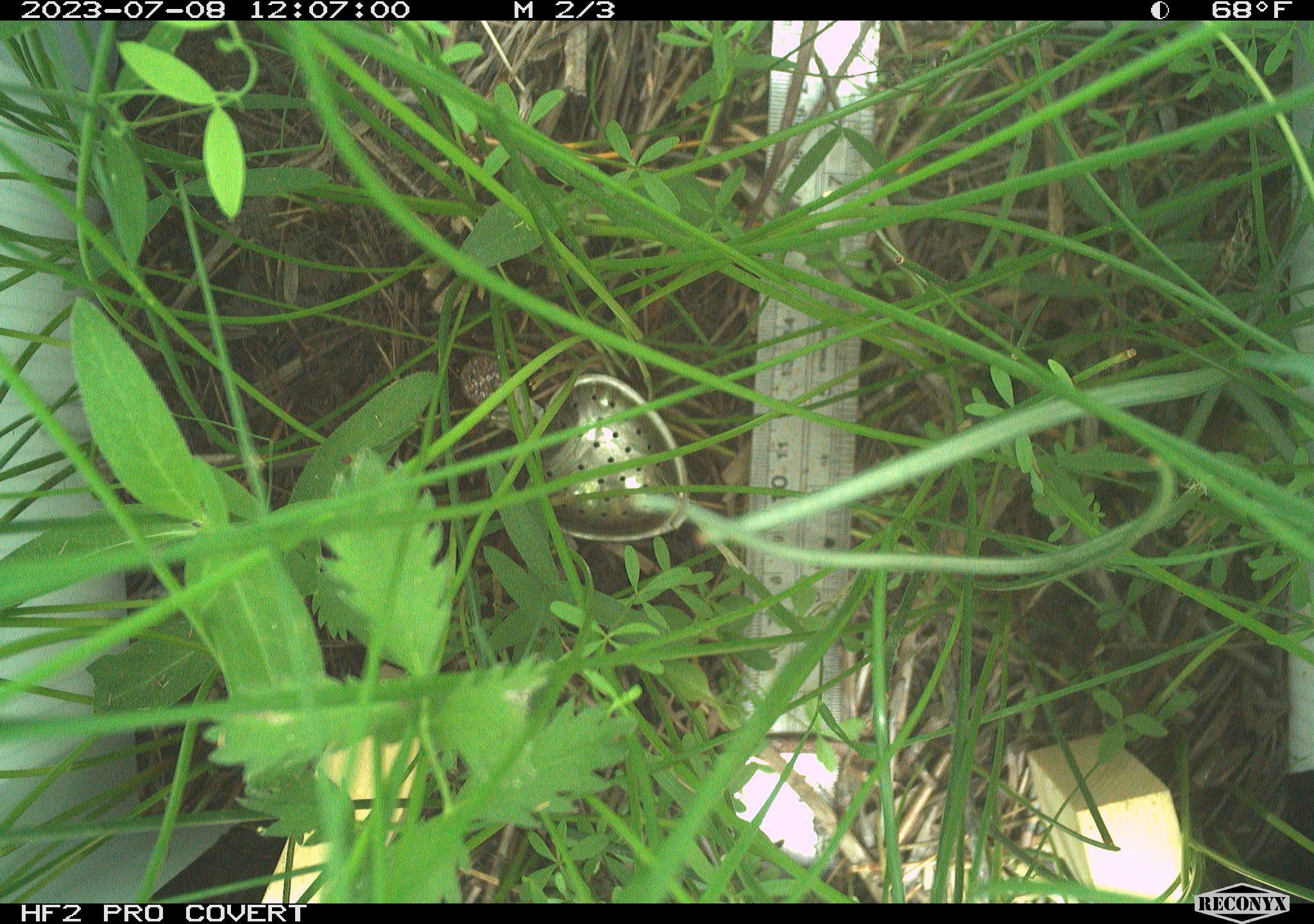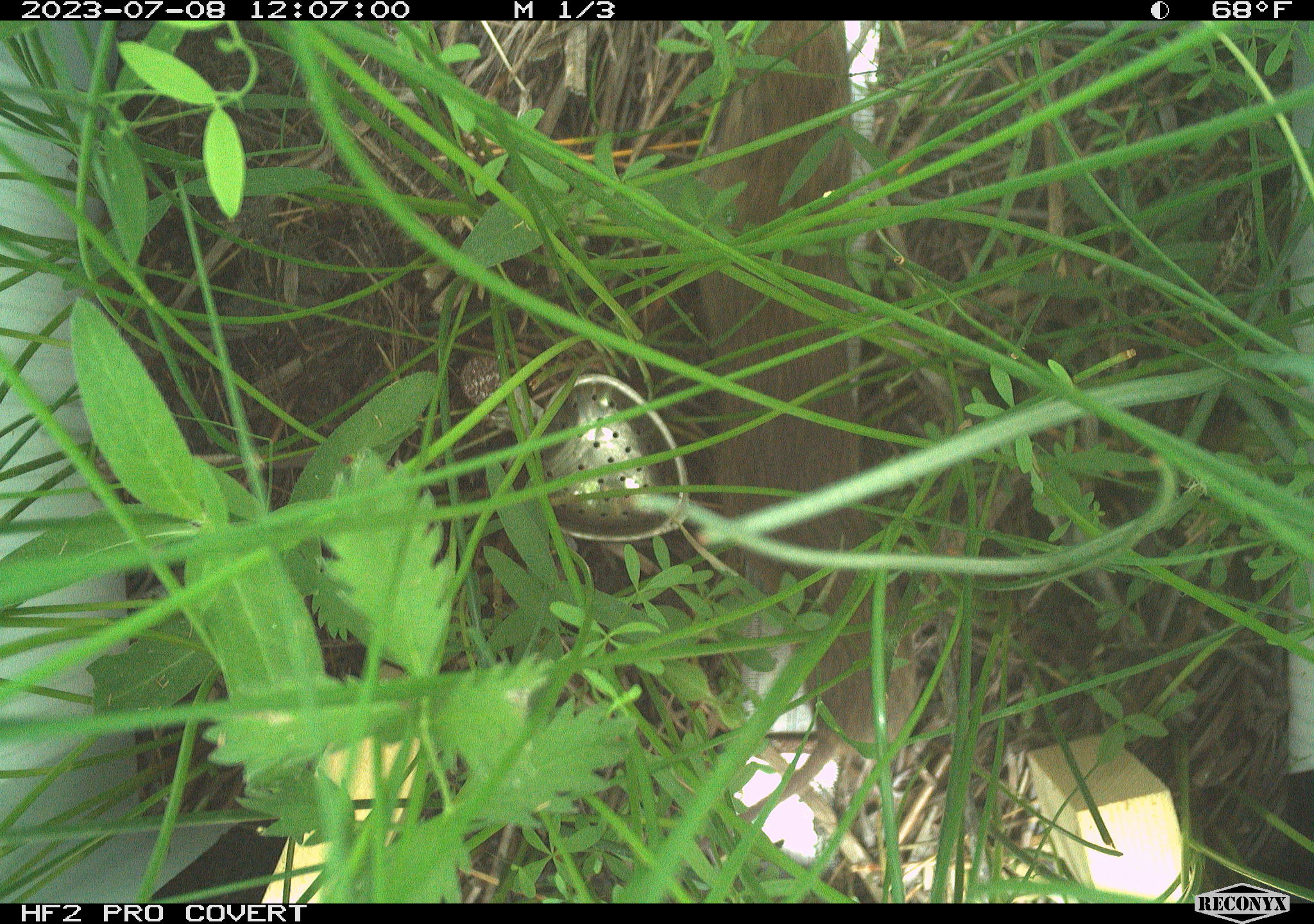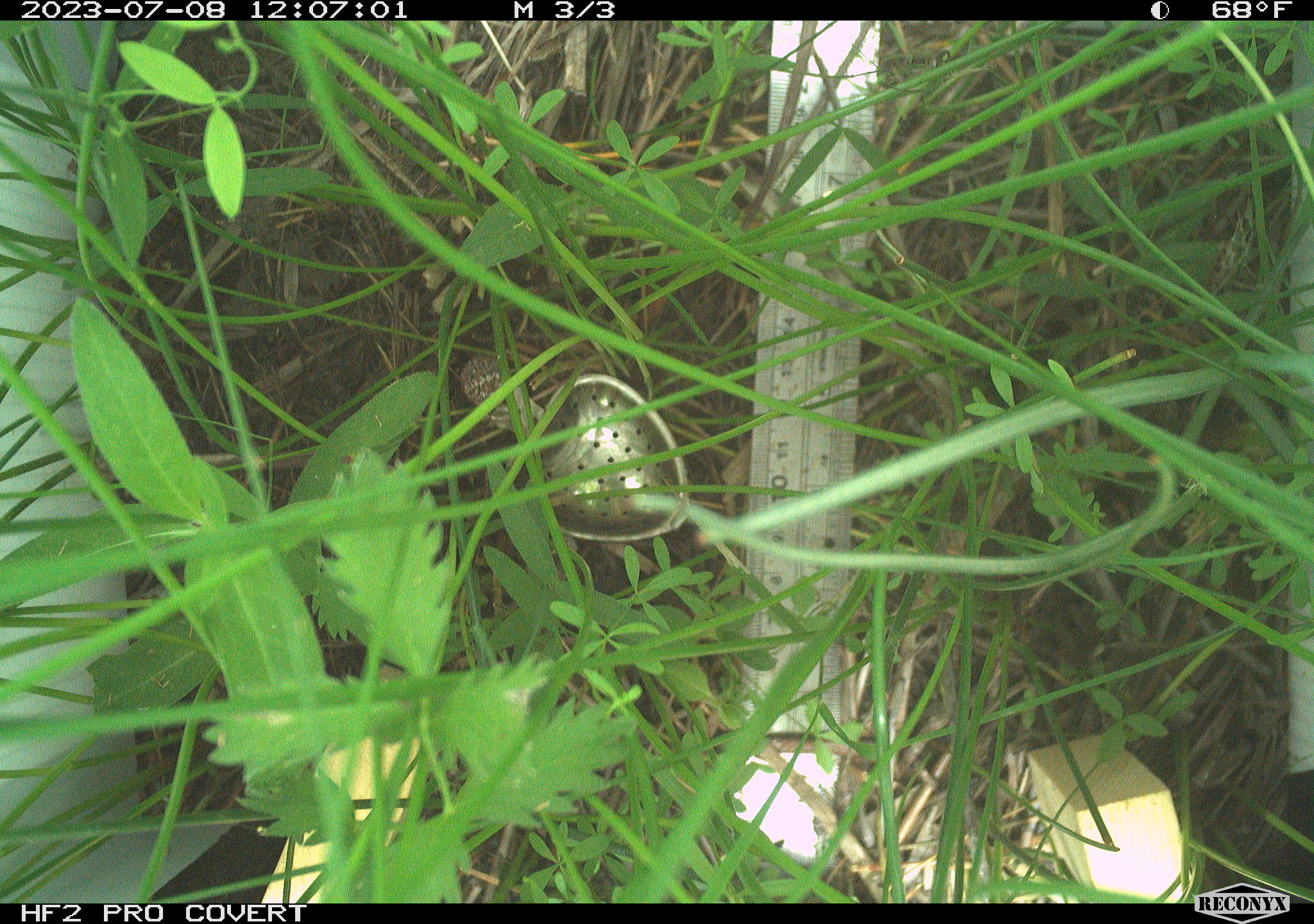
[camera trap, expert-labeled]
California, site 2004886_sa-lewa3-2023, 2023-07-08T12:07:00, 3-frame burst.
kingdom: Animalia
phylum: Chordata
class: Mammalia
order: Rodentia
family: Cricetidae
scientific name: Cricetidae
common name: hamsters, voles, lemmings, and allies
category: cricetidae family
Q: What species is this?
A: Cricetidae family (hamsters, voles, lemmings, and allies) (Cricetidae).